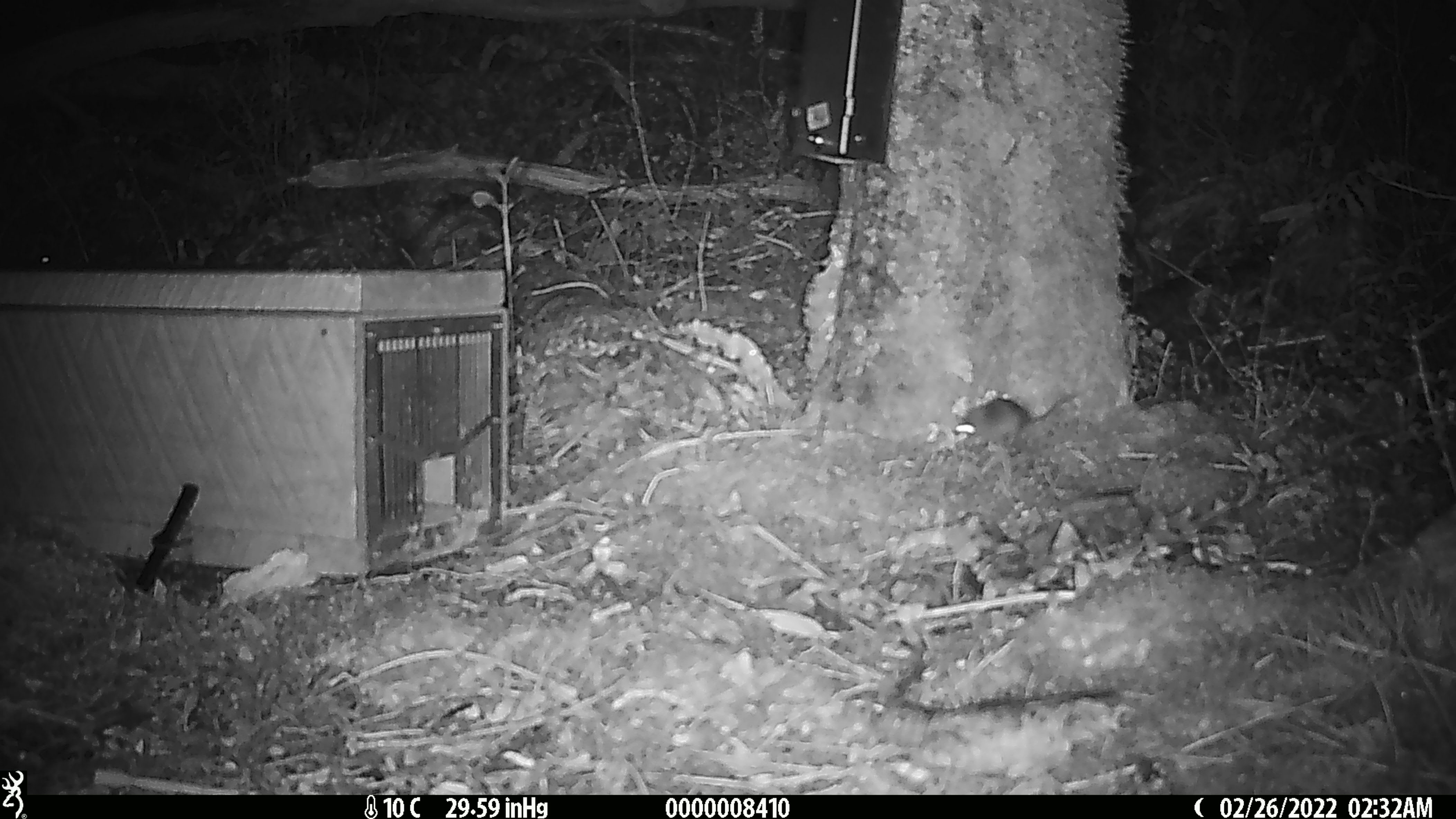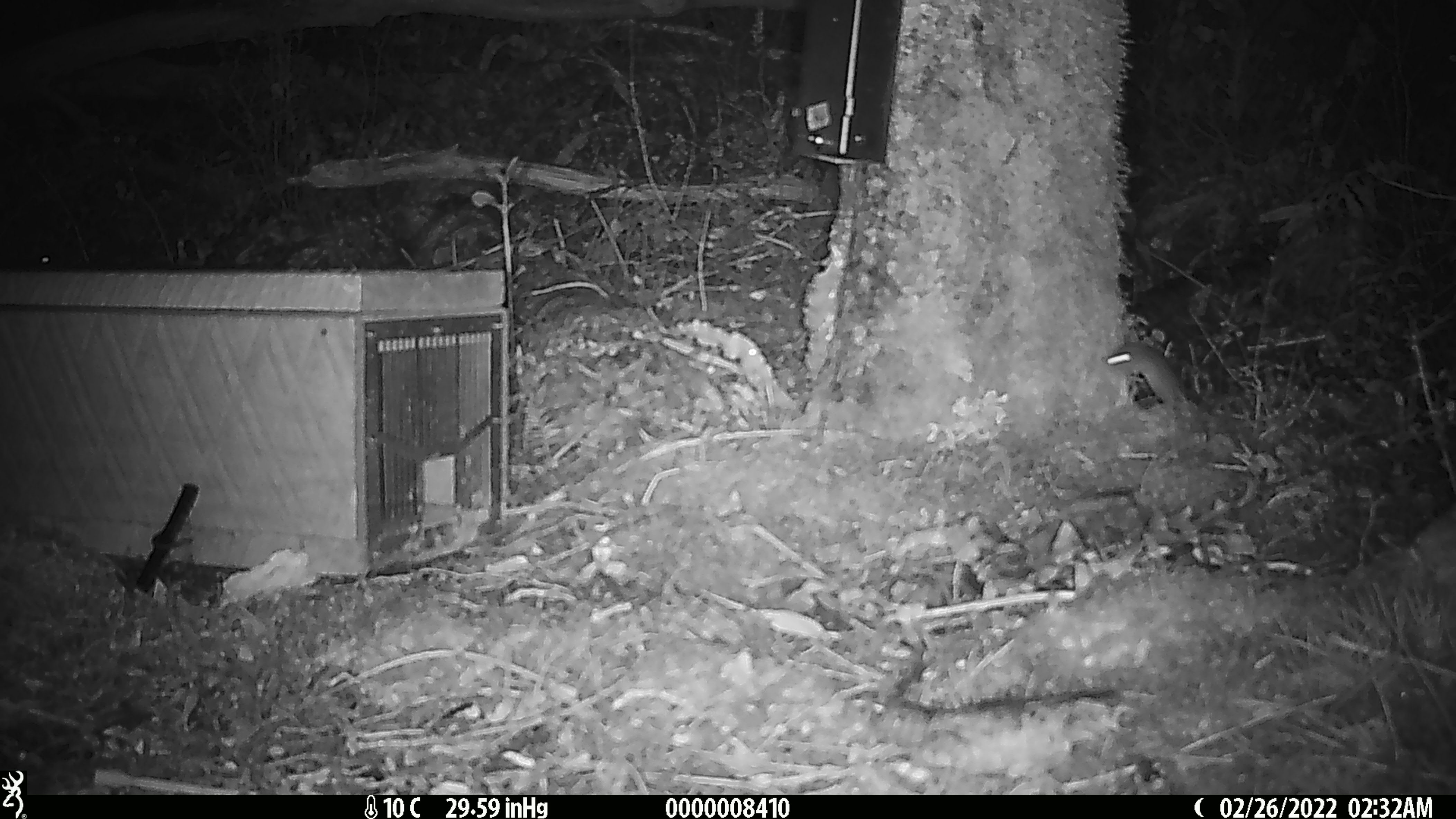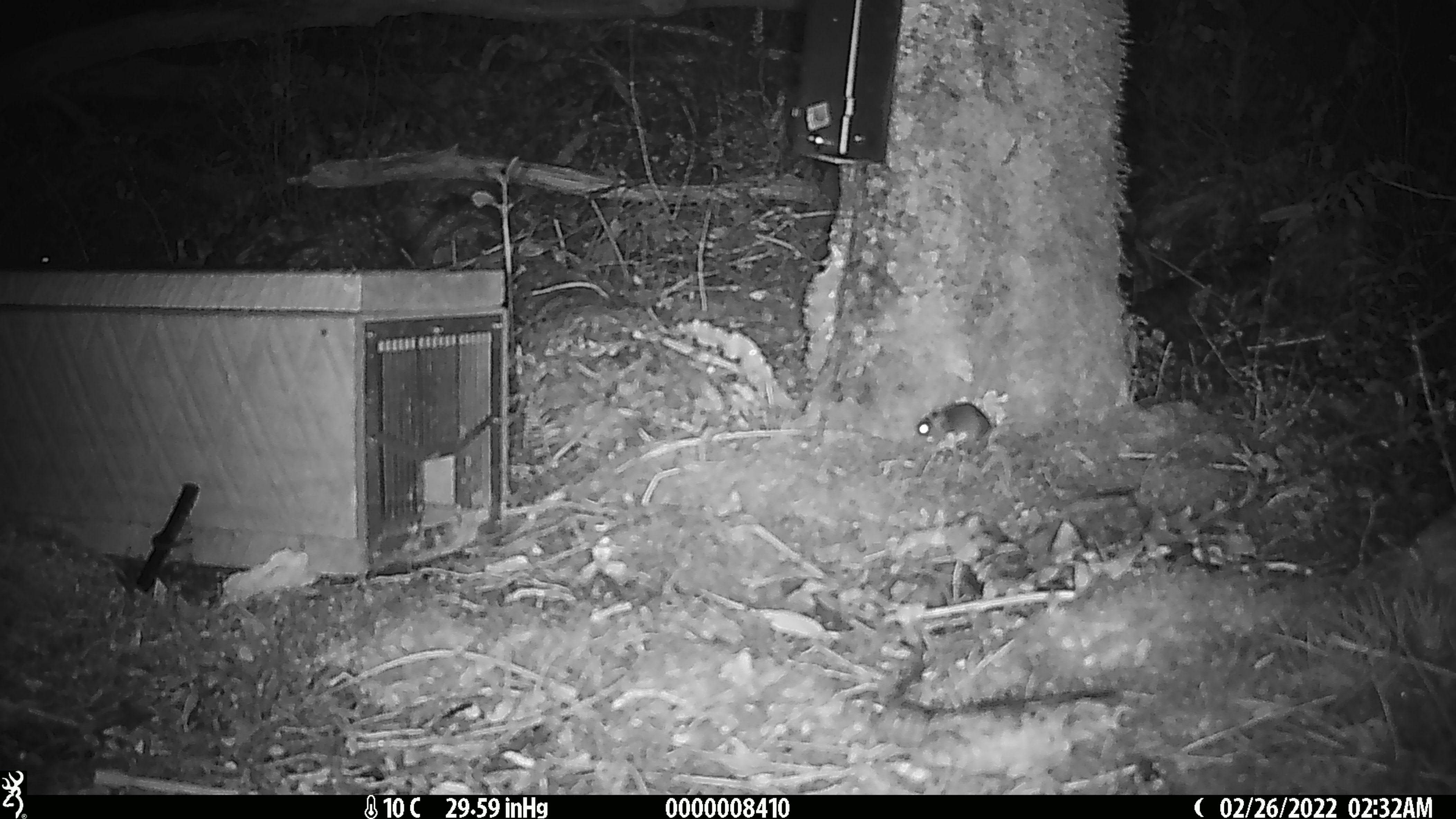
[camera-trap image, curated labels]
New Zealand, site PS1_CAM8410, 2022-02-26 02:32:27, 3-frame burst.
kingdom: Animalia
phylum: Chordata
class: Mammalia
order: Rodentia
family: Muridae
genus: Mus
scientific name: Mus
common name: mouse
Mouse (Mus).